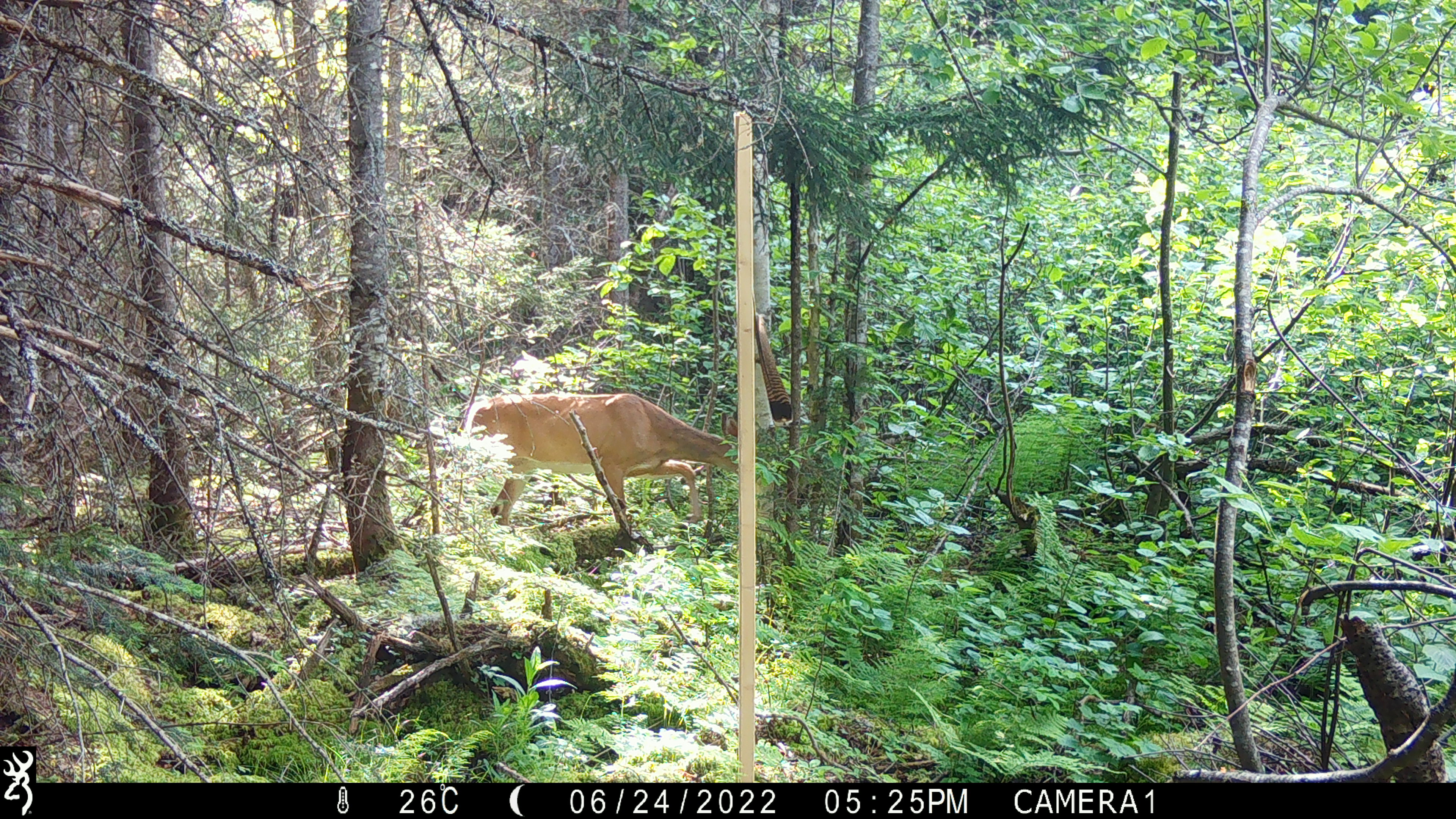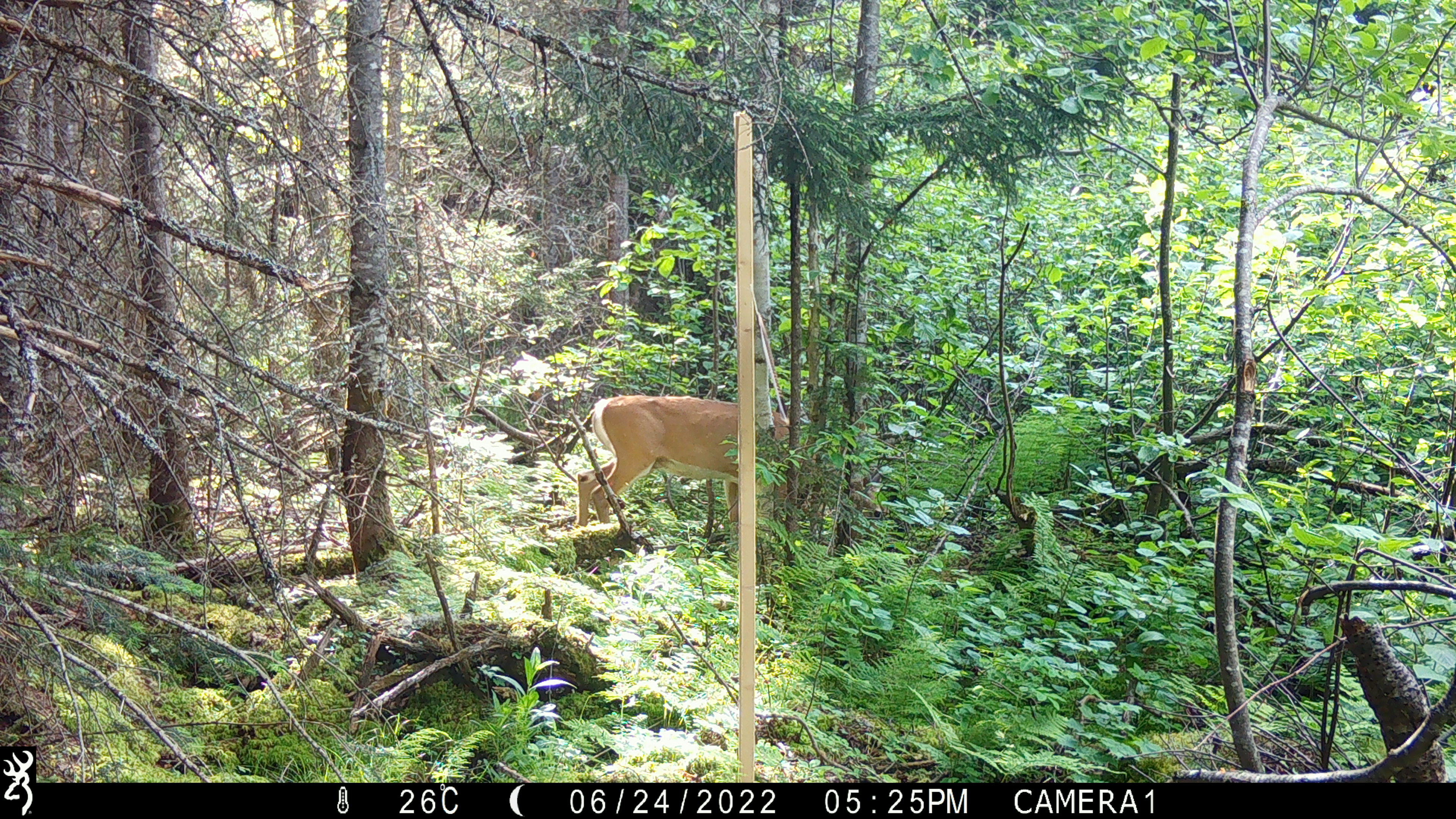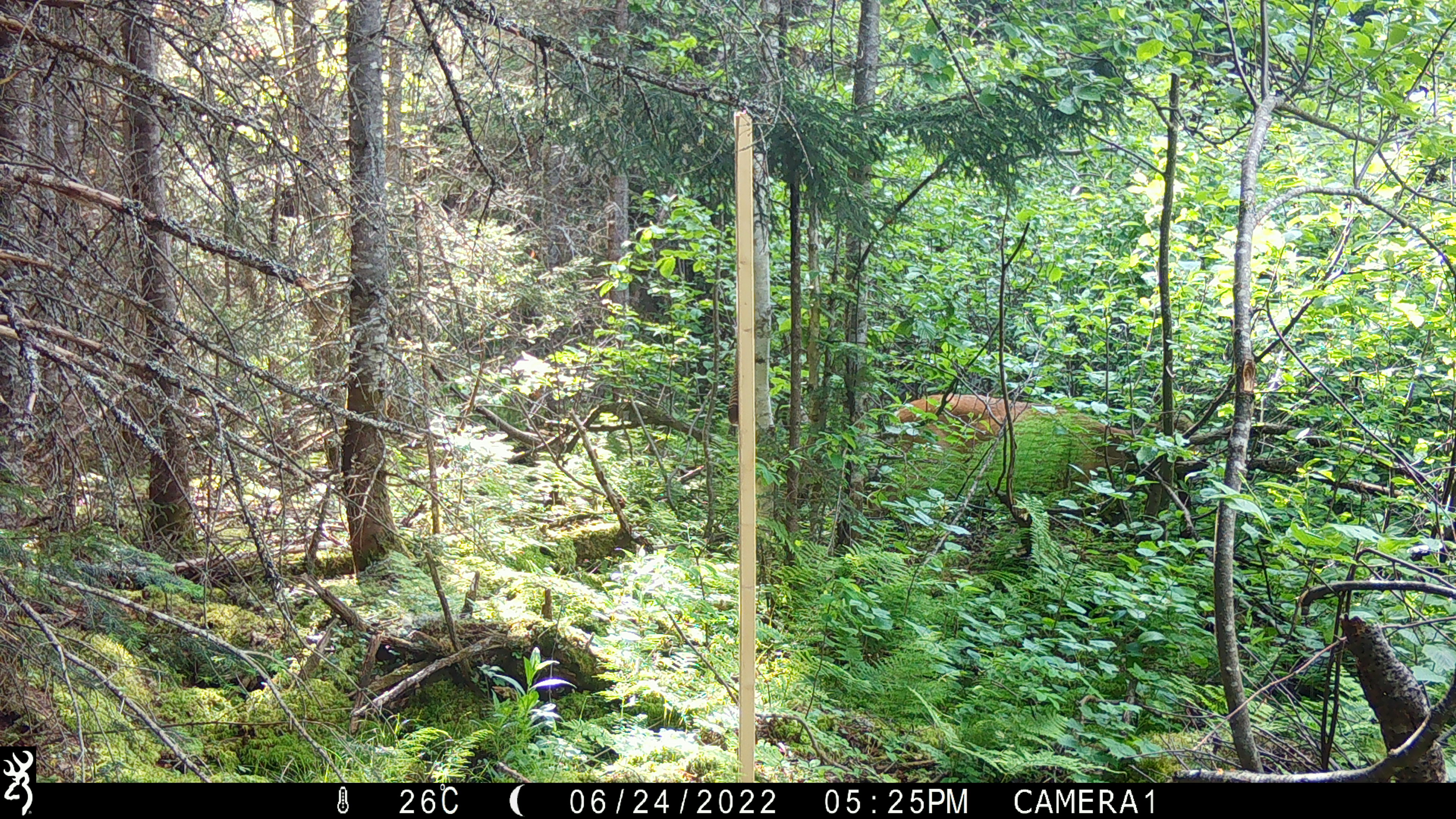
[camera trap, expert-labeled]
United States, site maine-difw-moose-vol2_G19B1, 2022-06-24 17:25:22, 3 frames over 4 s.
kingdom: Animalia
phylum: Chordata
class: Mammalia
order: Artiodactyla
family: Cervidae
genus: Odocoileus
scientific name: Odocoileus virginianus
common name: white-tailed deer